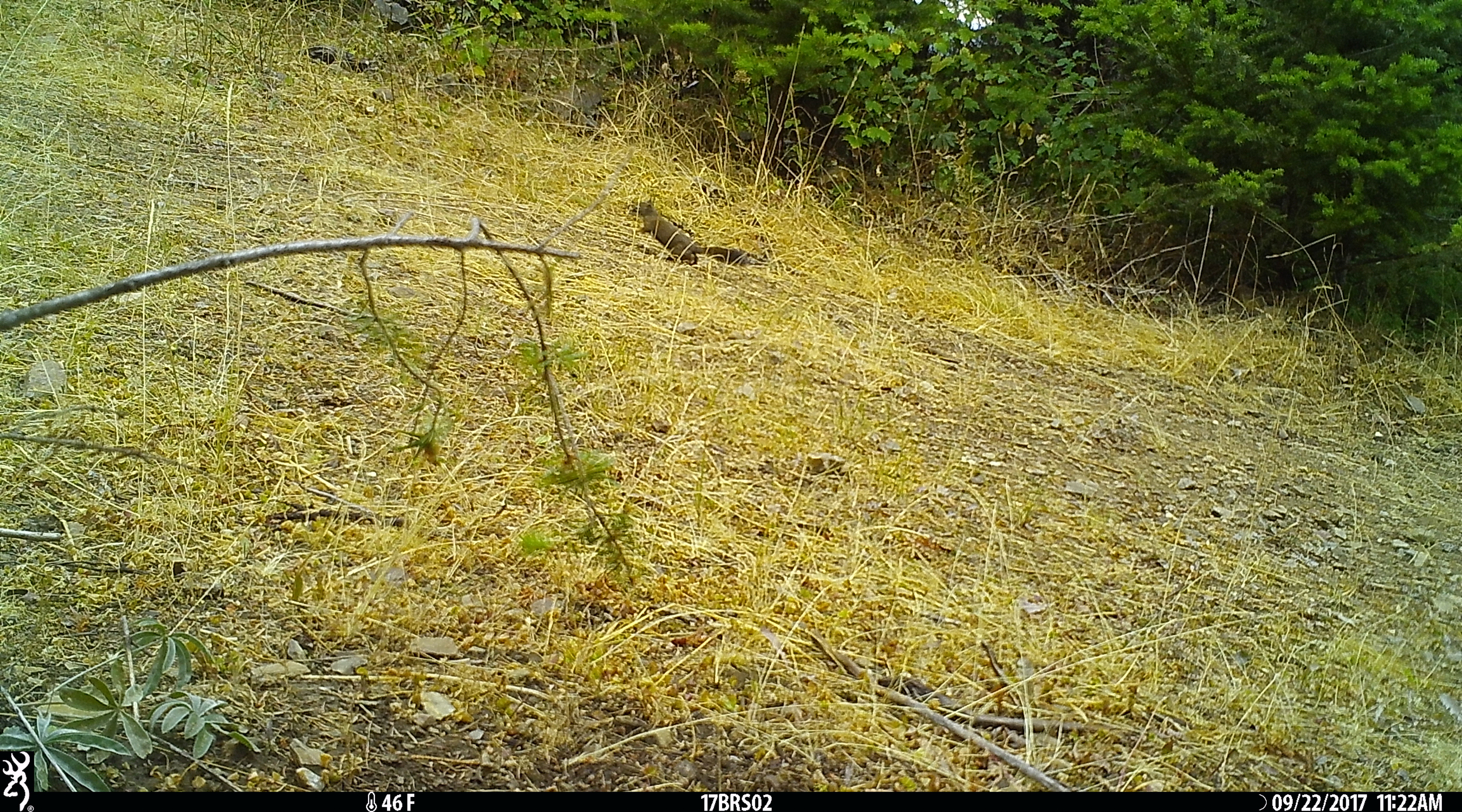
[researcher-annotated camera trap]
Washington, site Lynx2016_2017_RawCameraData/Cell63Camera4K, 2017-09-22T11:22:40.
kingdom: Animalia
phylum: Chordata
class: Mammalia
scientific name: Mammalia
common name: small mammal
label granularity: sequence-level